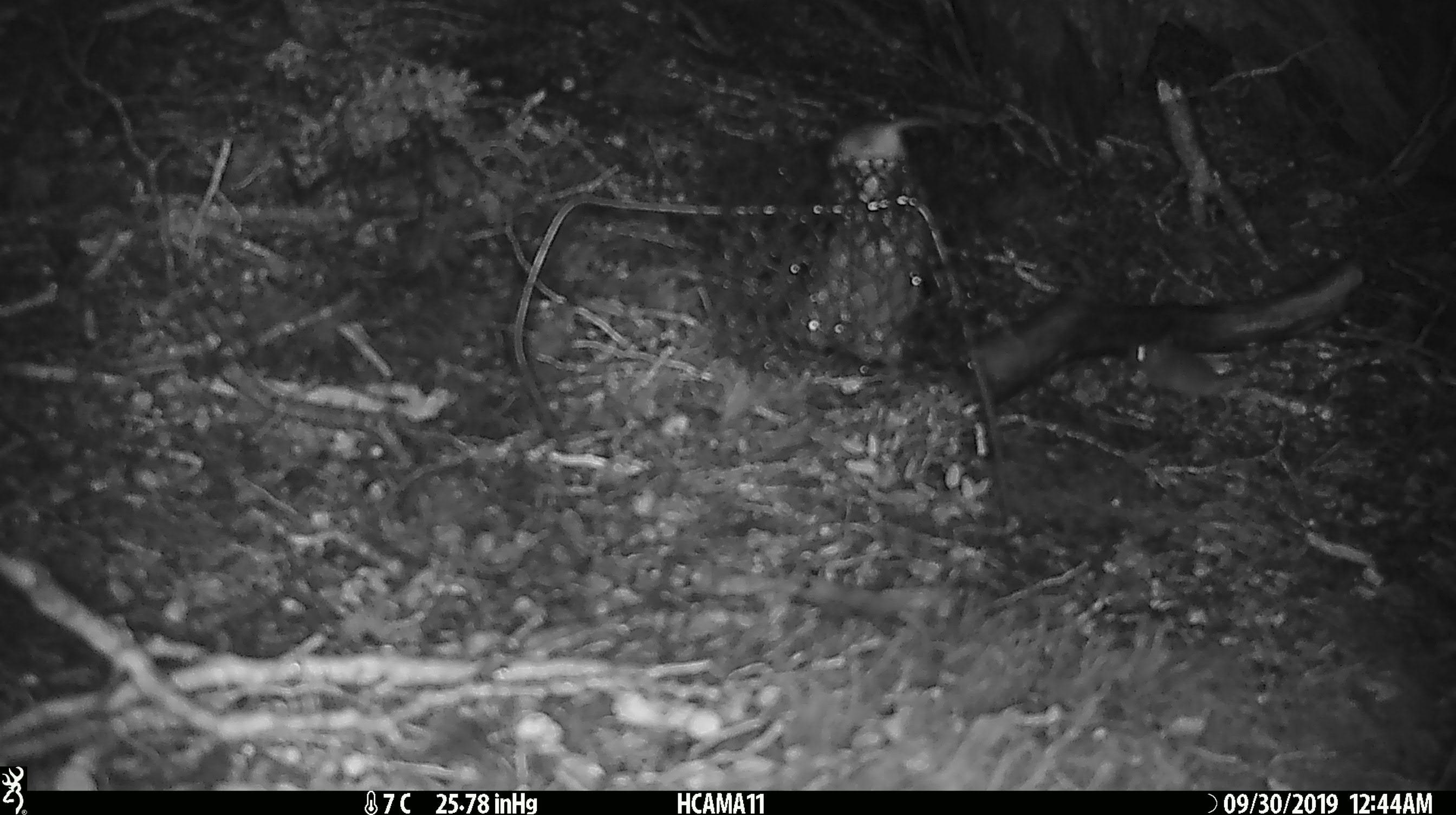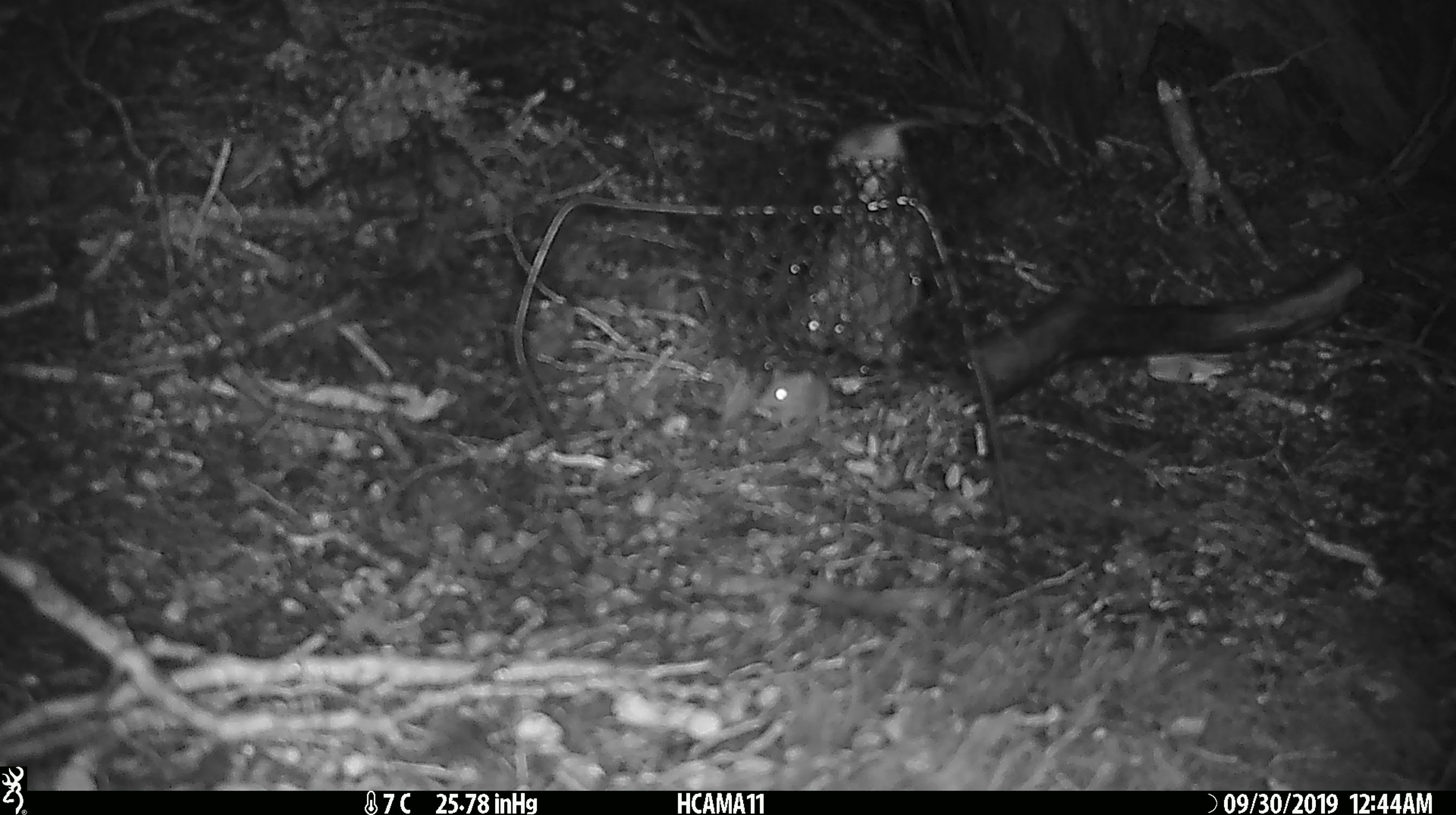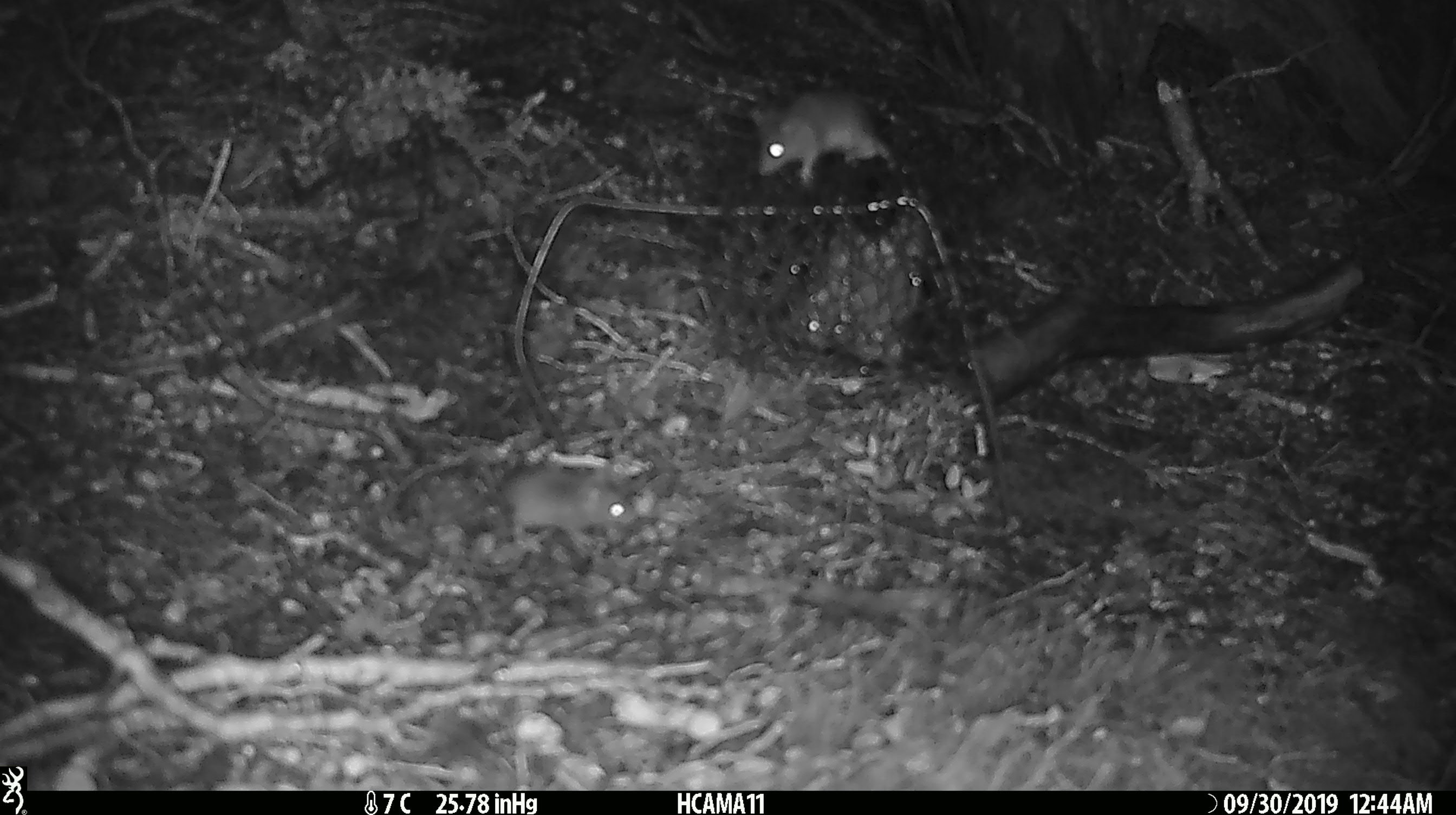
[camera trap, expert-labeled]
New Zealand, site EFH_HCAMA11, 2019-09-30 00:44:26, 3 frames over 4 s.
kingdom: Animalia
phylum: Chordata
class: Mammalia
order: Rodentia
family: Muridae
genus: Rattus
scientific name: Rattus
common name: rat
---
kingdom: Animalia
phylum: Chordata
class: Mammalia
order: Rodentia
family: Muridae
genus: Mus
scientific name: Mus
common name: mouse